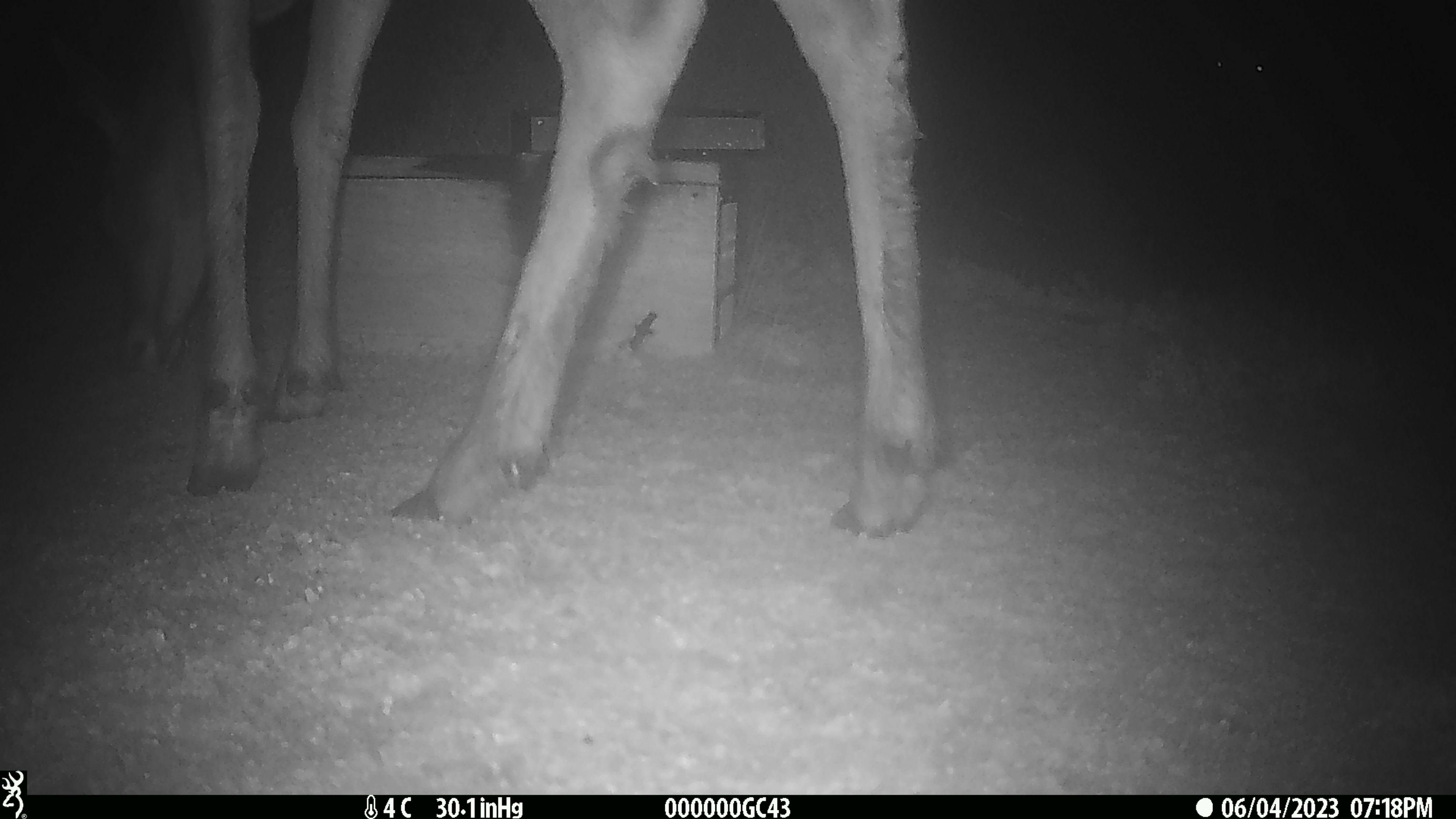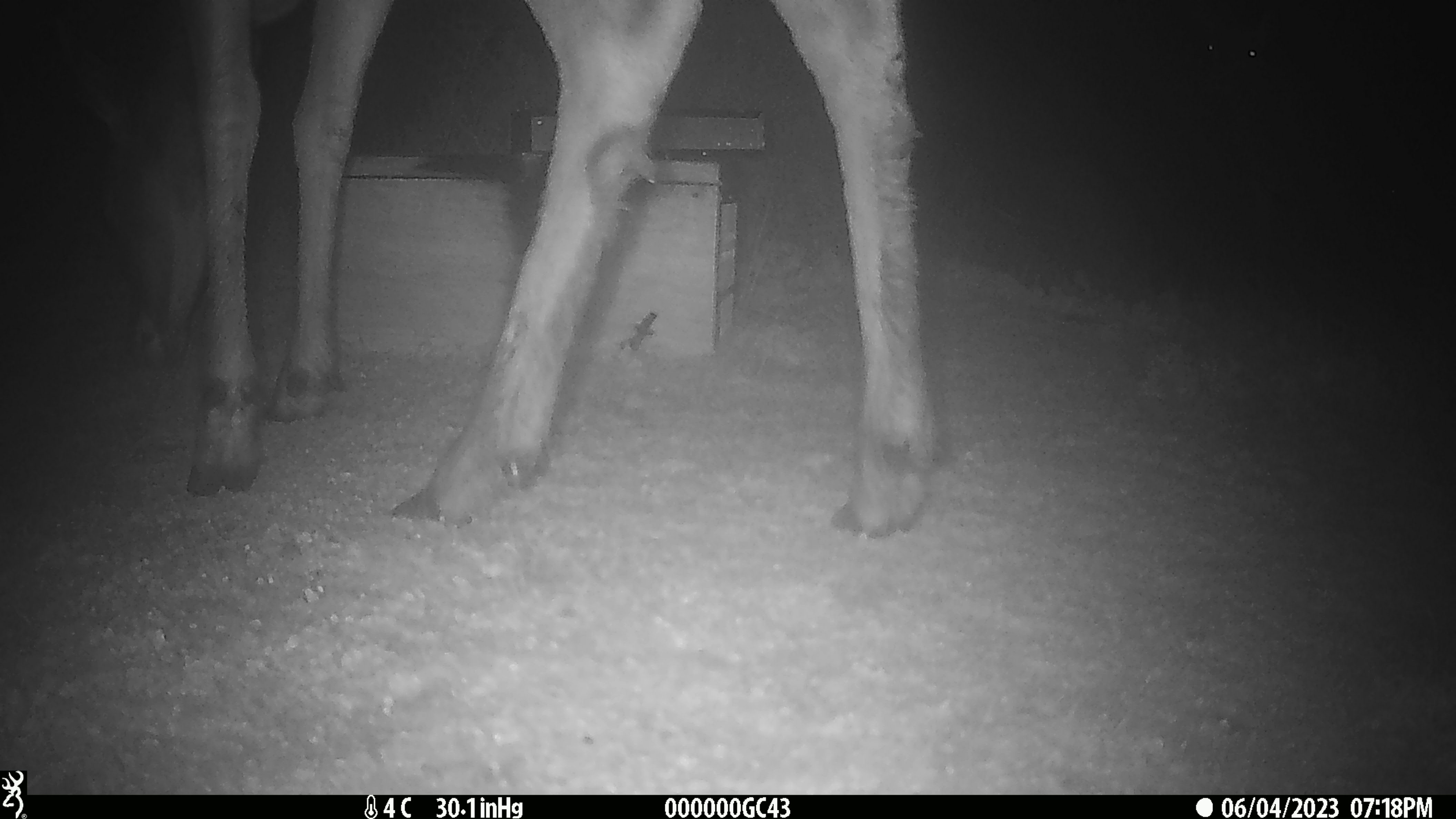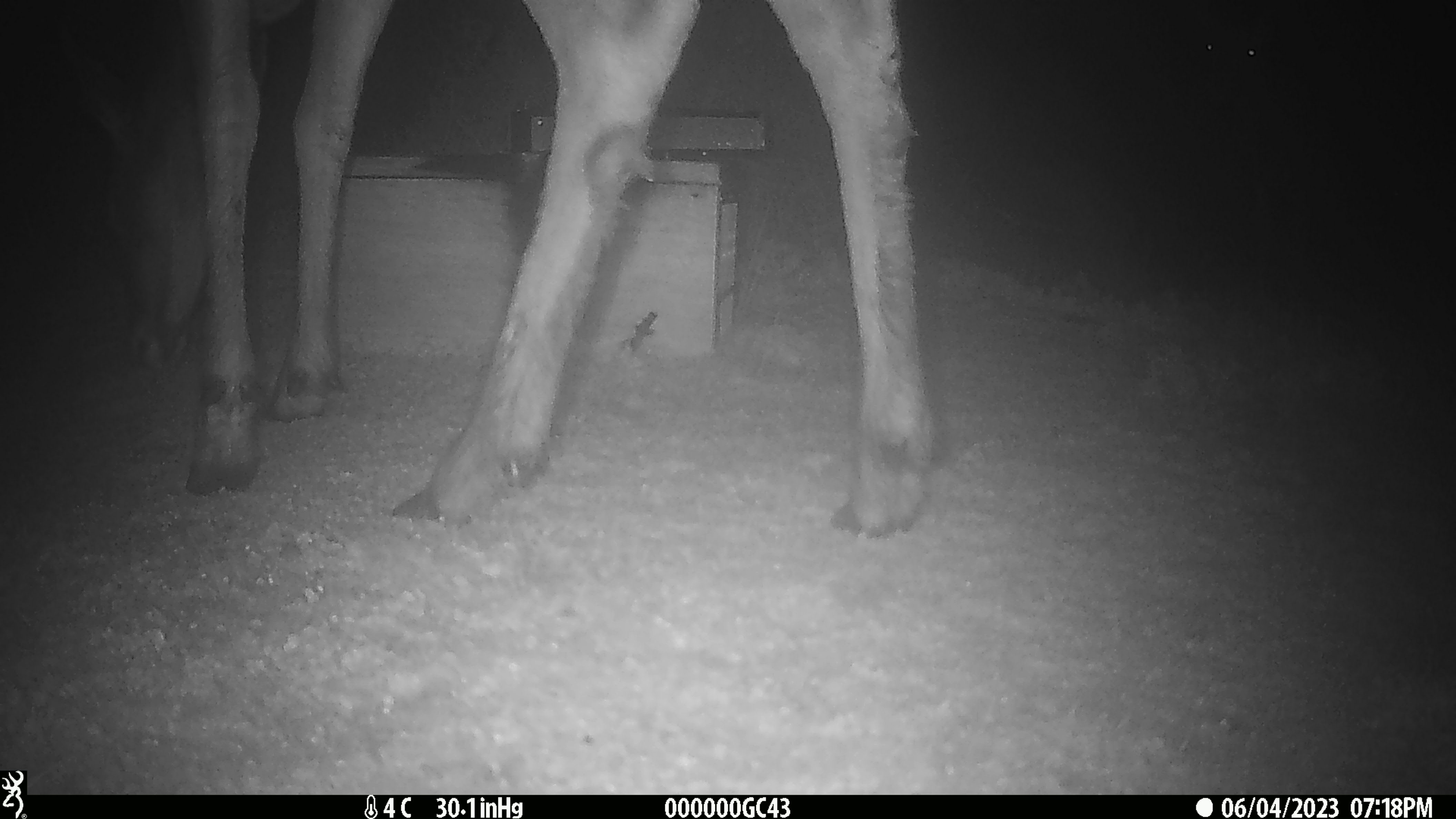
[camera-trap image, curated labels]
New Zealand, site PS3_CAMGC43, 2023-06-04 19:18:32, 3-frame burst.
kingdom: Animalia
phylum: Chordata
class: Mammalia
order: Artiodactyla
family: Cervidae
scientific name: Cervidae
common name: deer